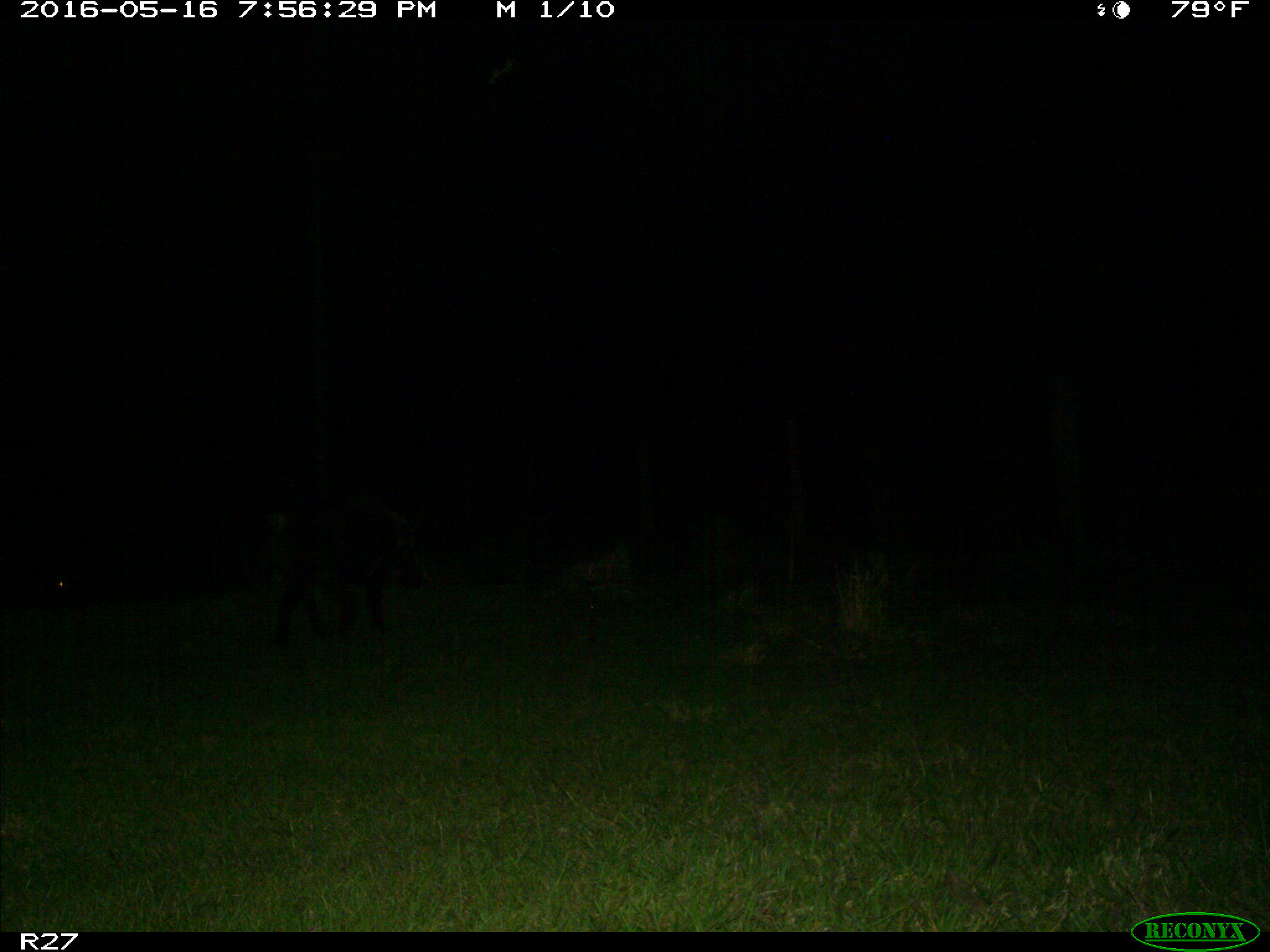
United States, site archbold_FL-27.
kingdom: Animalia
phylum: Chordata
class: Mammalia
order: Artiodactyla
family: Suidae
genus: Sus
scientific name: Sus scrofa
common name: wild boar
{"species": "Sus scrofa (wild boar)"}